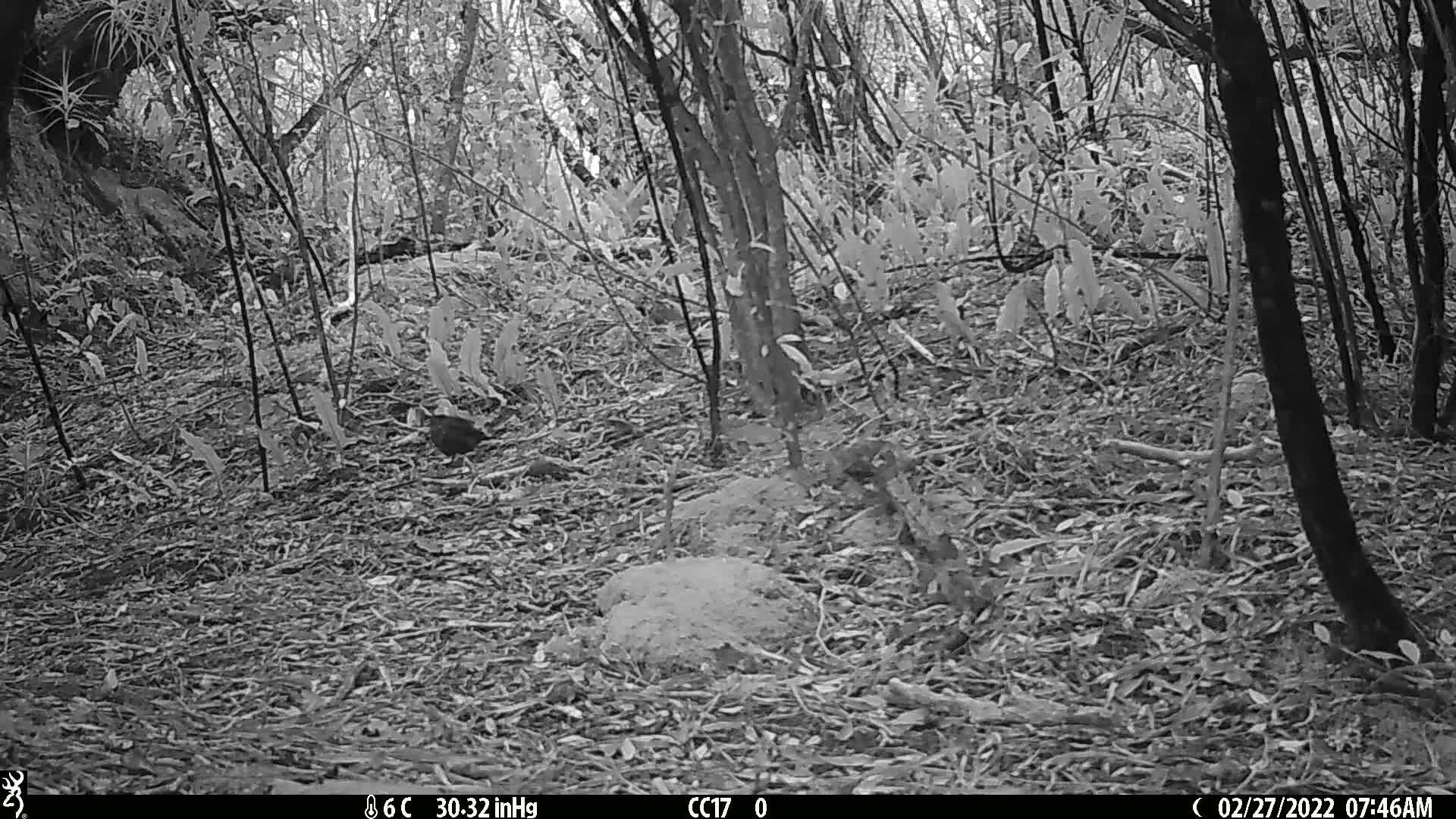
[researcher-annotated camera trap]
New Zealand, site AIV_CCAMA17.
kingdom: Animalia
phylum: Chordata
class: Aves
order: Passeriformes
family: Turdidae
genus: Turdus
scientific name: Turdus merula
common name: eurasian blackbird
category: blackbird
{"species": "blackbird (eurasian blackbird) (Turdus merula)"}